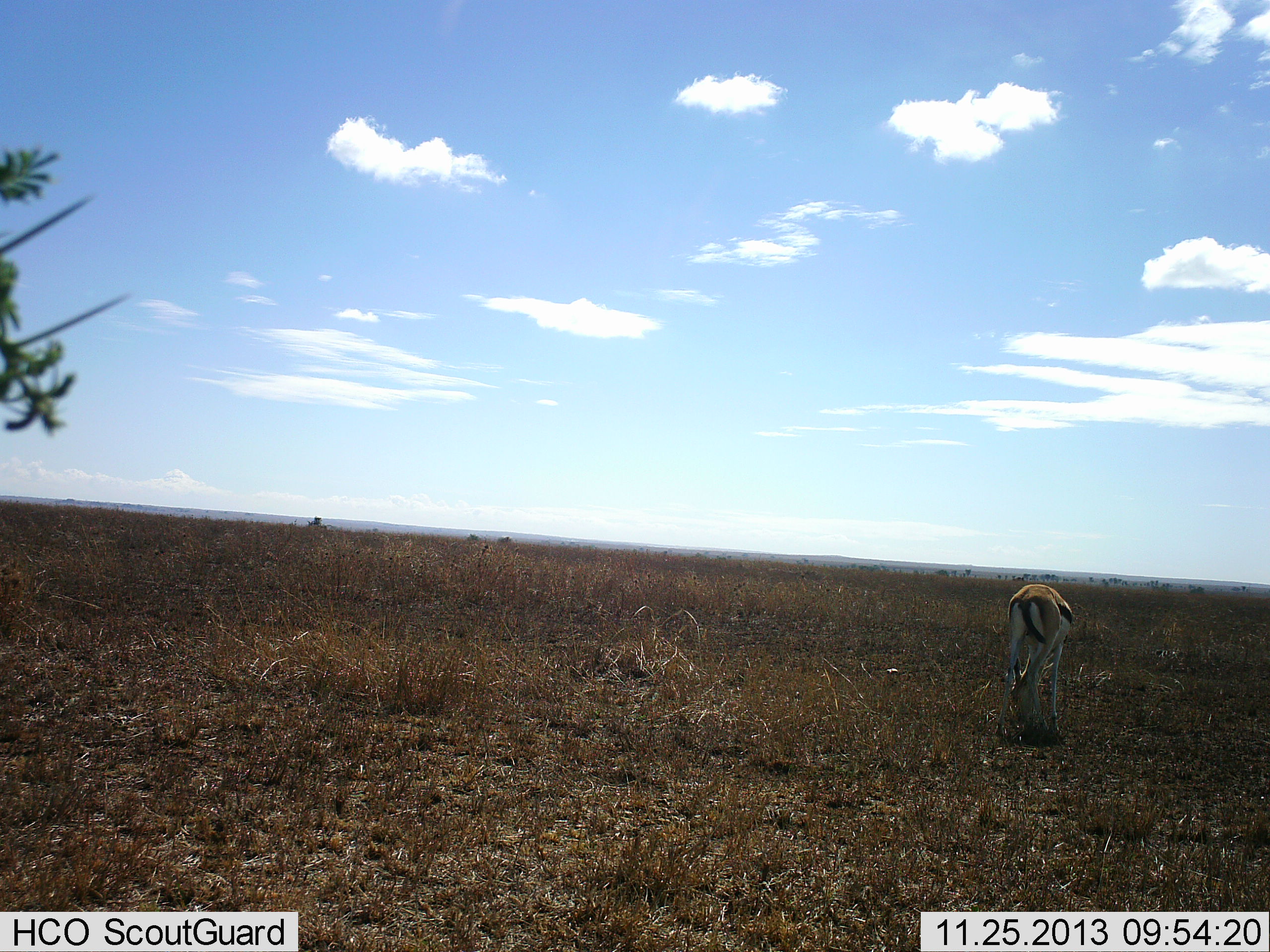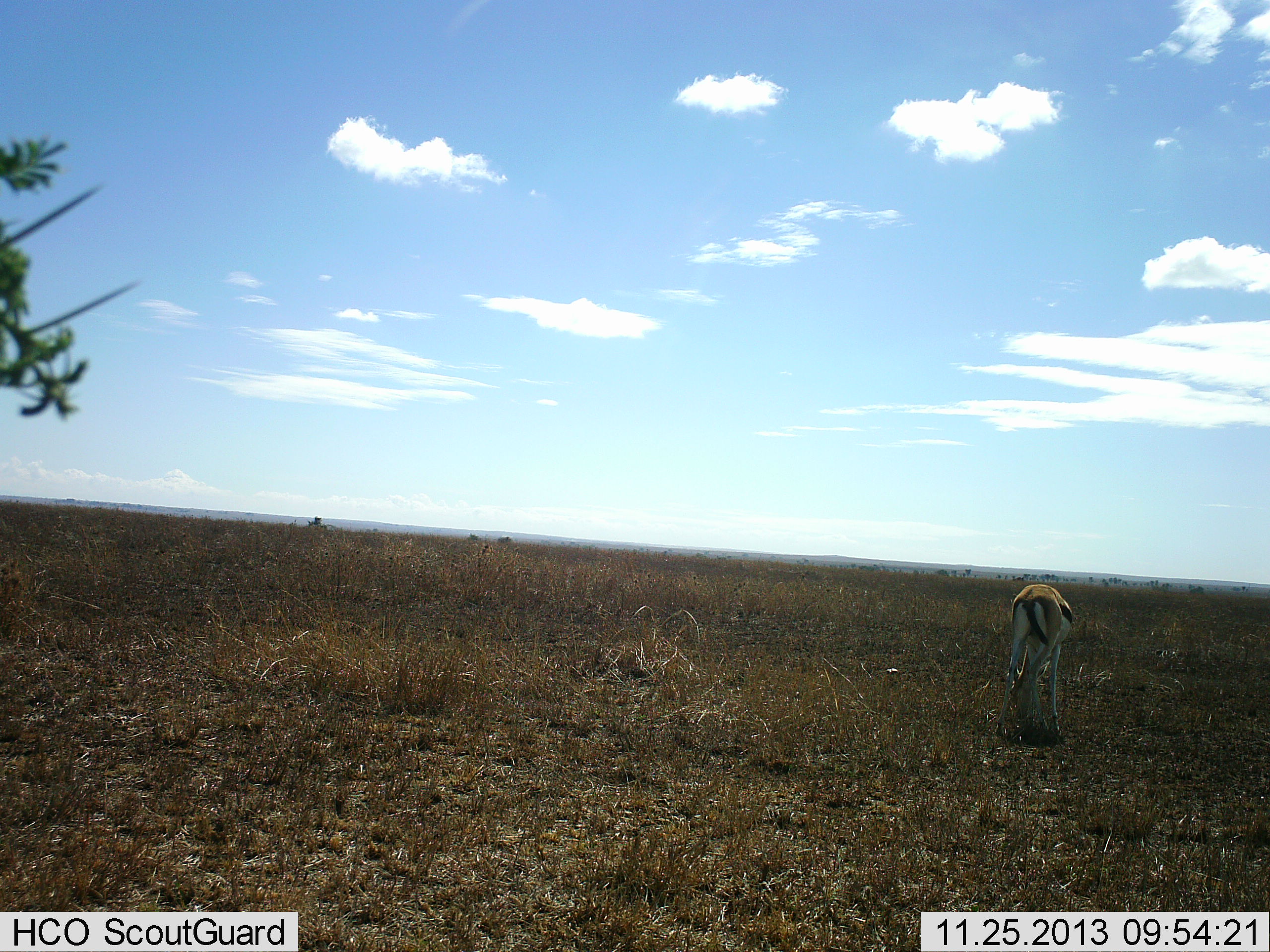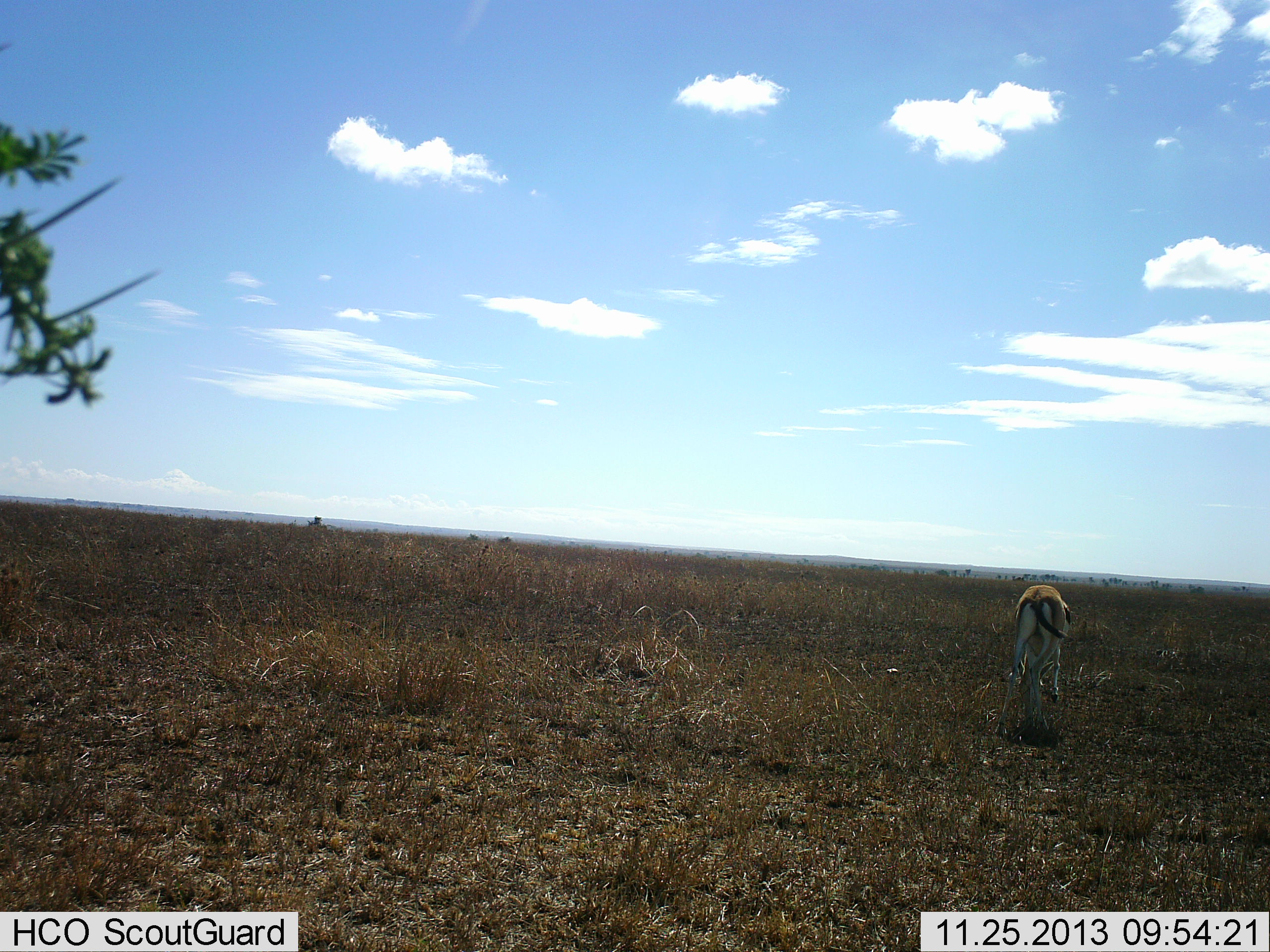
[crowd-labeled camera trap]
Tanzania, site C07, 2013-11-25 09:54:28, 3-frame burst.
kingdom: Animalia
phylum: Chordata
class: Mammalia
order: Artiodactyla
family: Bovidae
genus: Eudorcas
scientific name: Eudorcas thomsonii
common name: thomson's gazelle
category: gazellethomsons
Gazellethomsons (thomson's gazelle) (Eudorcas thomsonii), count 1. Behavior (volunteer vote fractions): standing 20%, resting 0%, moving 0%, interacting 0%. Young present (vote fraction): 0%. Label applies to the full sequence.